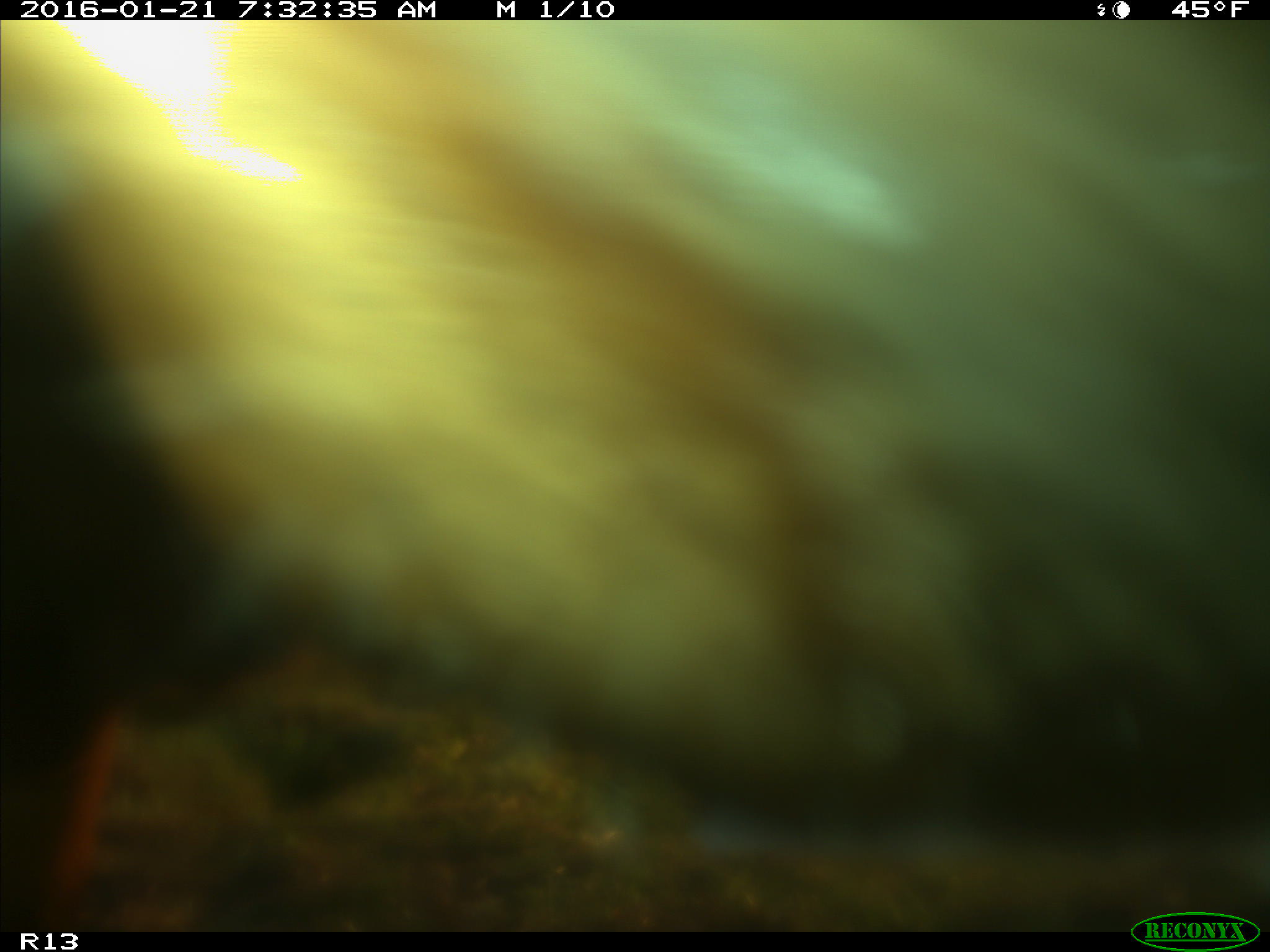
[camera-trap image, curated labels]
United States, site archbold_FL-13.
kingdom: Animalia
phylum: Chordata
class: Mammalia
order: Artiodactyla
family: Bovidae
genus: Bos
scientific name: Bos taurus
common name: domestic cow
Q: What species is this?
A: Bos taurus (domestic cow).